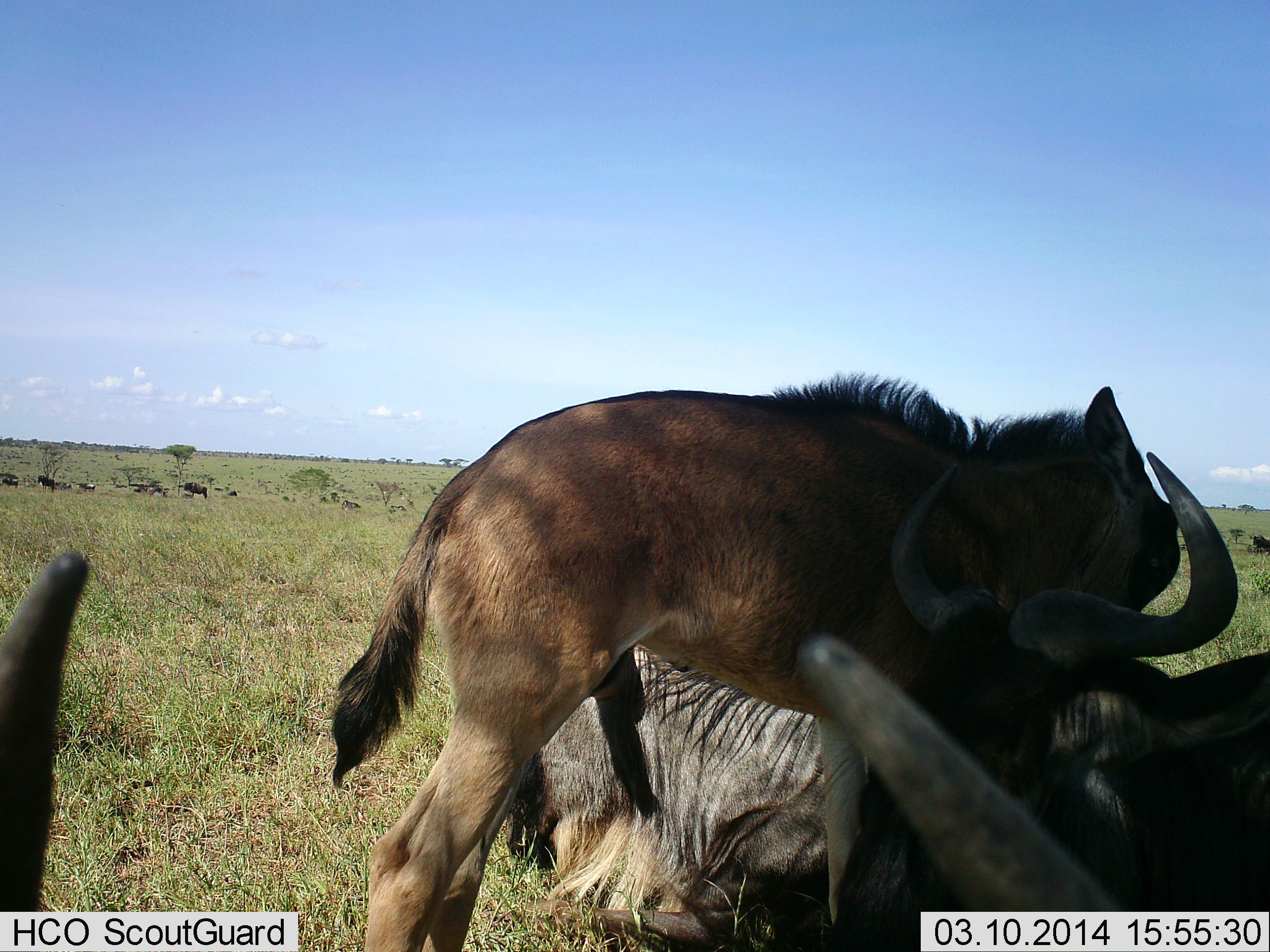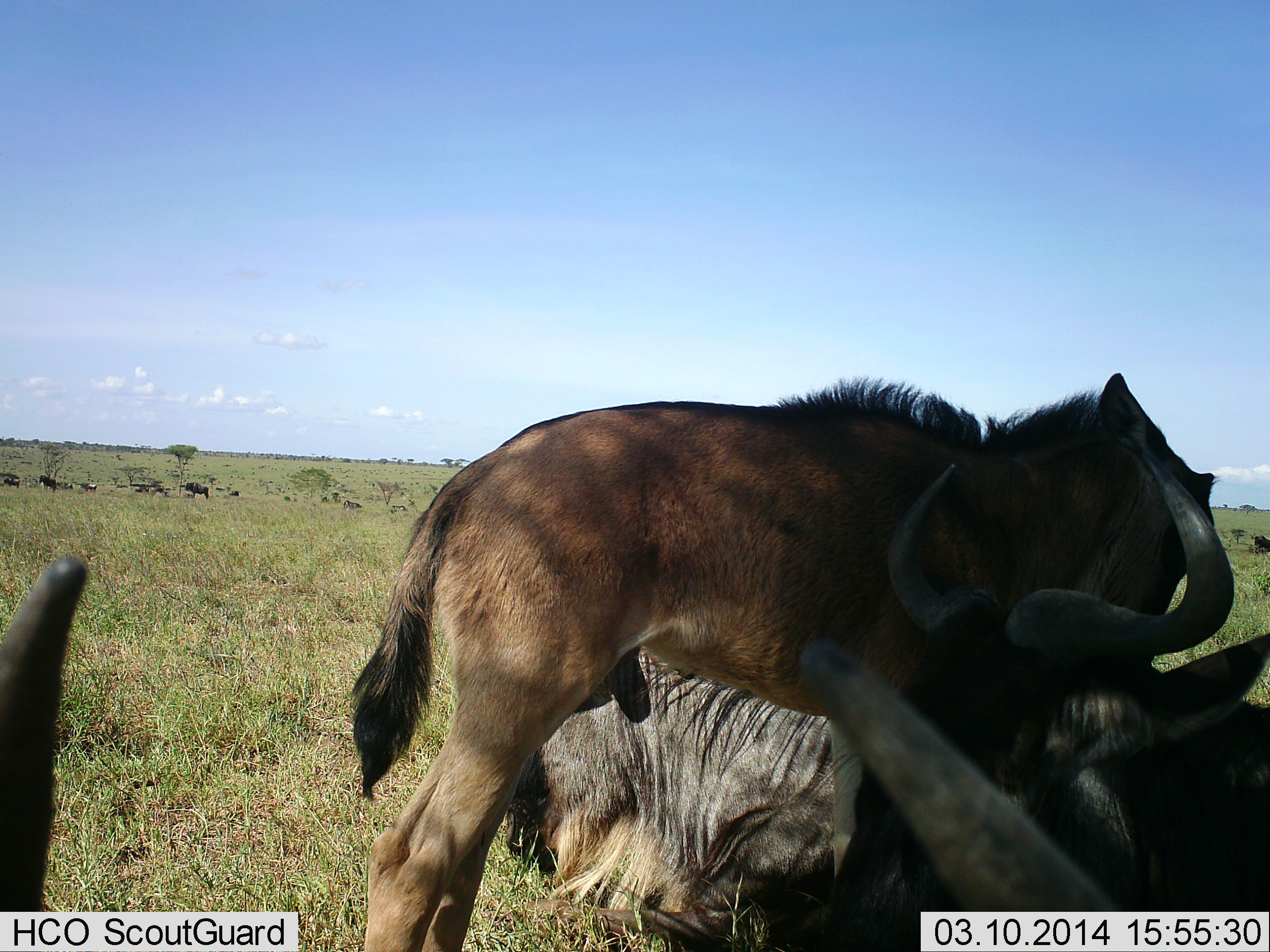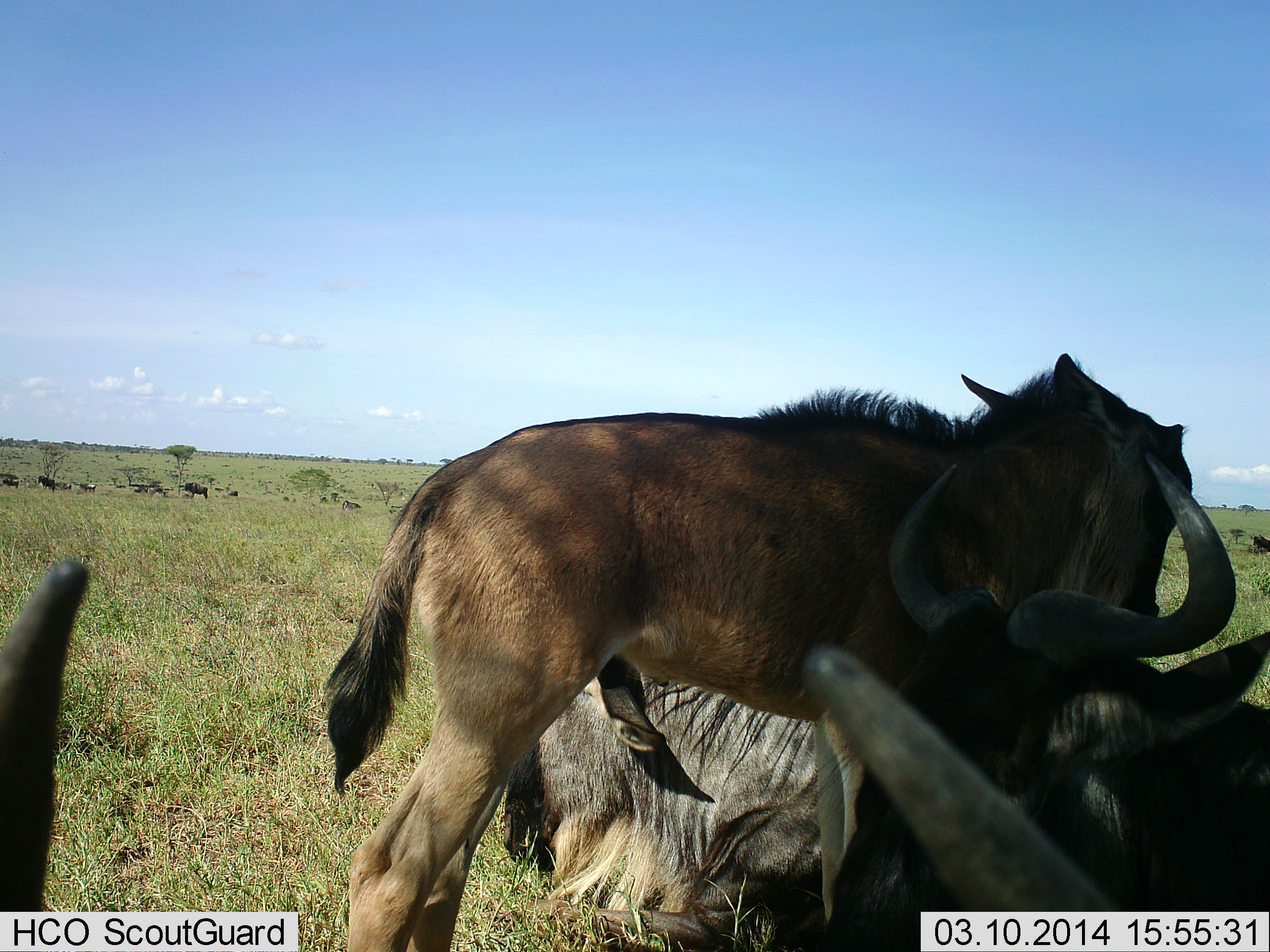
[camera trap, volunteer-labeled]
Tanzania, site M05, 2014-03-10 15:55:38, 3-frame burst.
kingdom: Animalia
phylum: Chordata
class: Mammalia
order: Artiodactyla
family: Bovidae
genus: Connochaetes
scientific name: Connochaetes taurinus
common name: blue wildebeest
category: wildebeest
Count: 4.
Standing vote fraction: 40%.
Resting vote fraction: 90%.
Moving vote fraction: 0%.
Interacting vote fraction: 60%.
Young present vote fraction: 40%.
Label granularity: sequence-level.